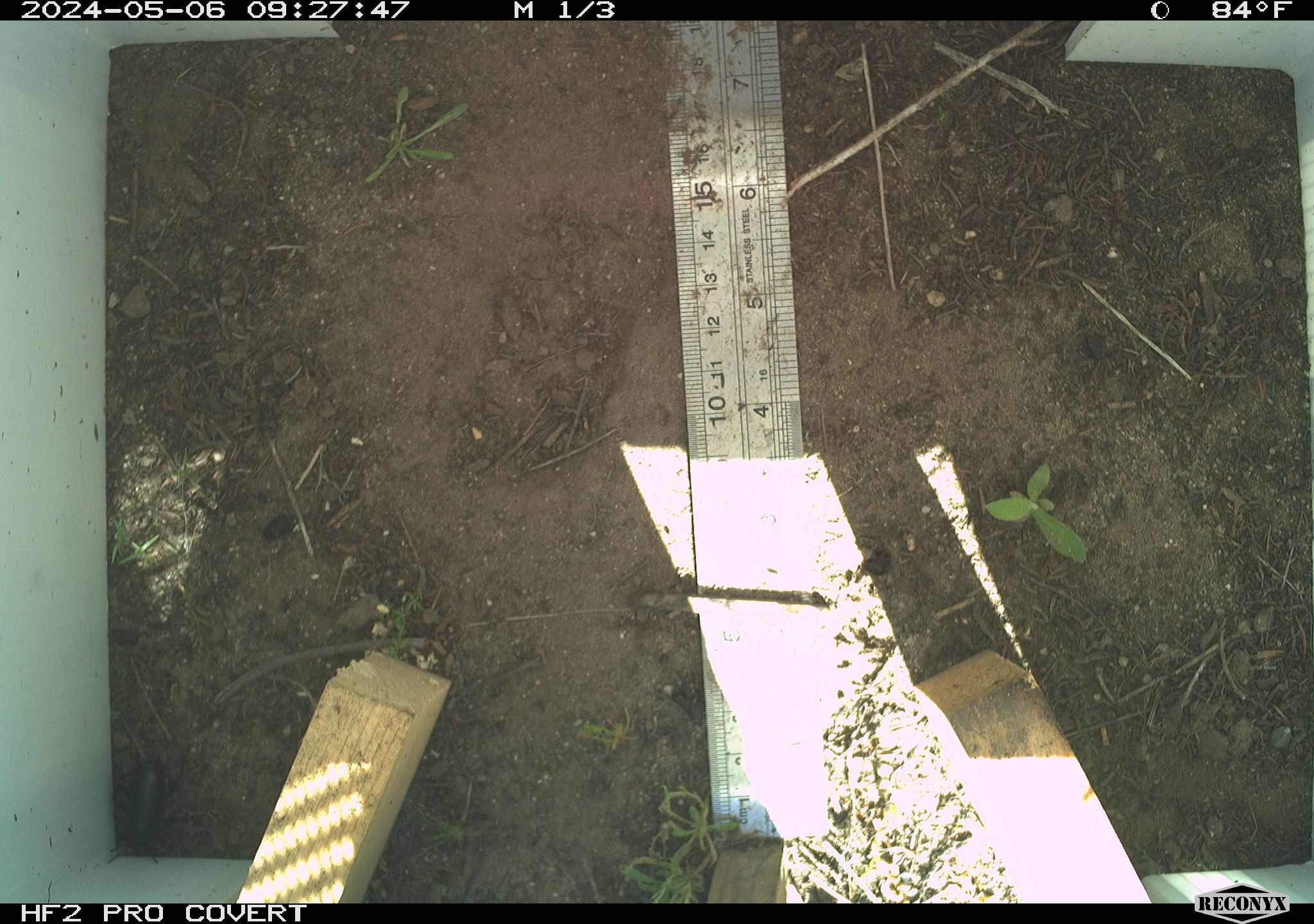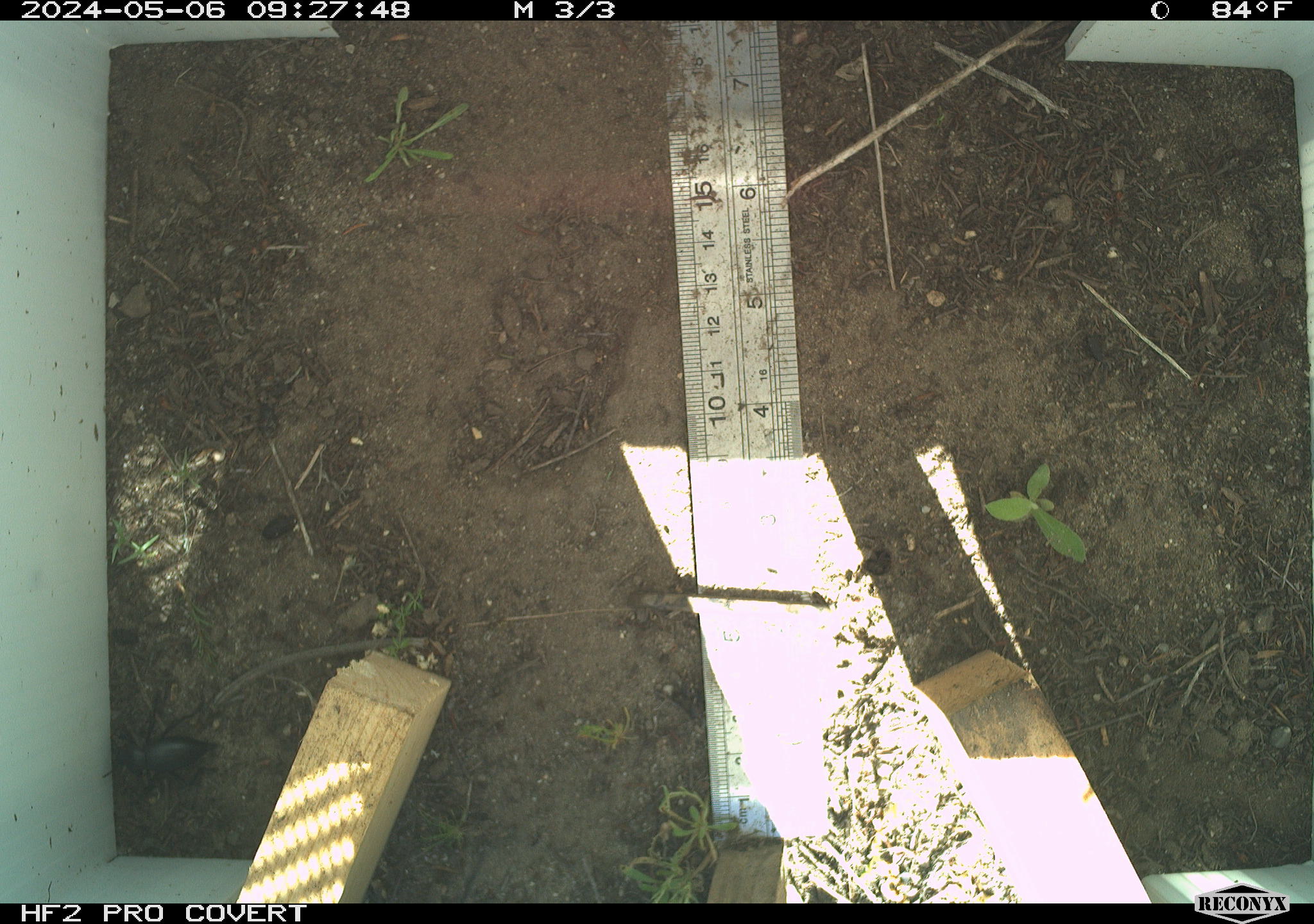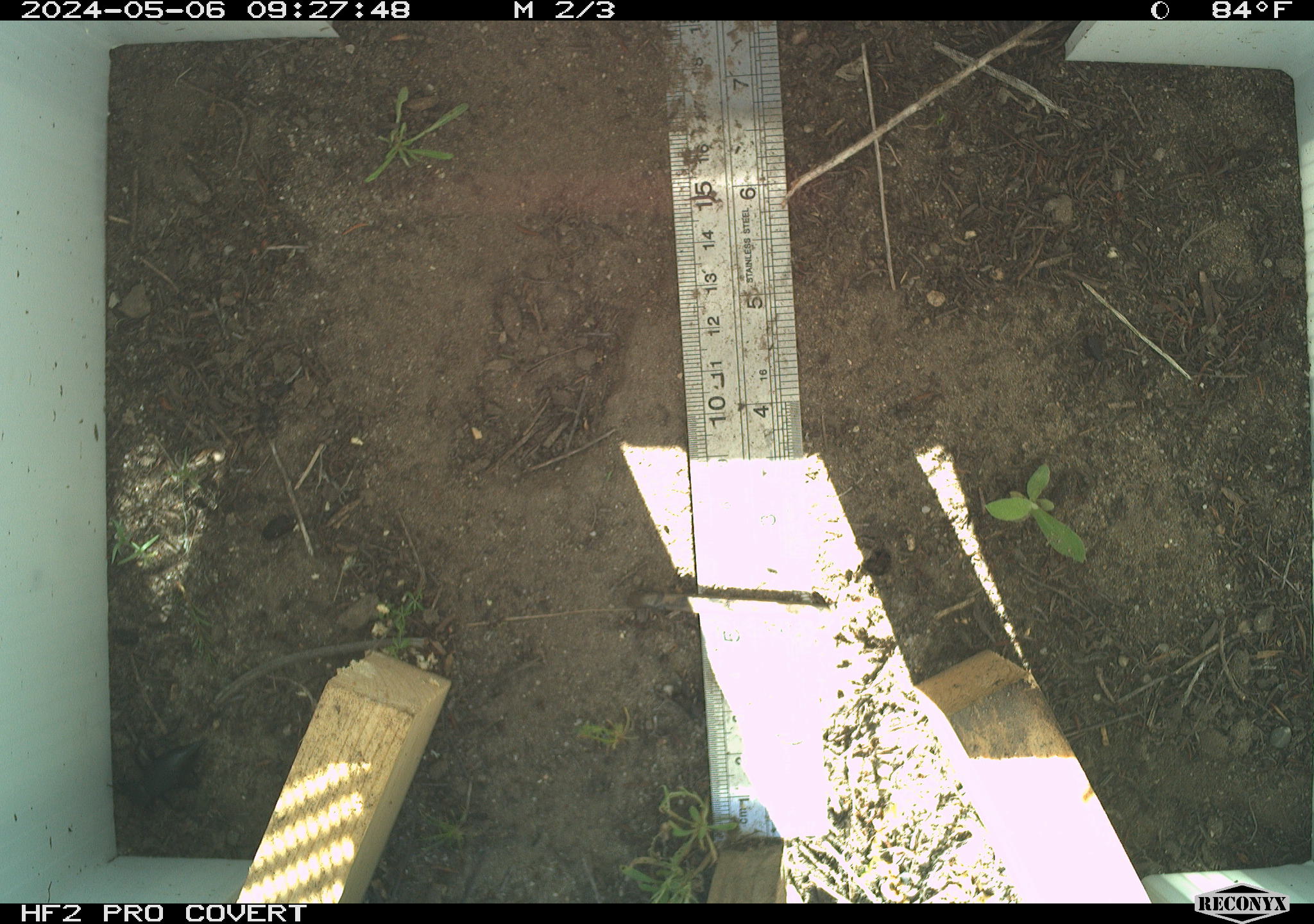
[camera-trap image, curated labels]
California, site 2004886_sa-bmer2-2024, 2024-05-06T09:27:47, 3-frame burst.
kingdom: Animalia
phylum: Chordata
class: Mammalia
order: Rodentia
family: Muridae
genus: Rattus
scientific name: Rattus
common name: rat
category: rattus species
Rattus species (rat) (Rattus).